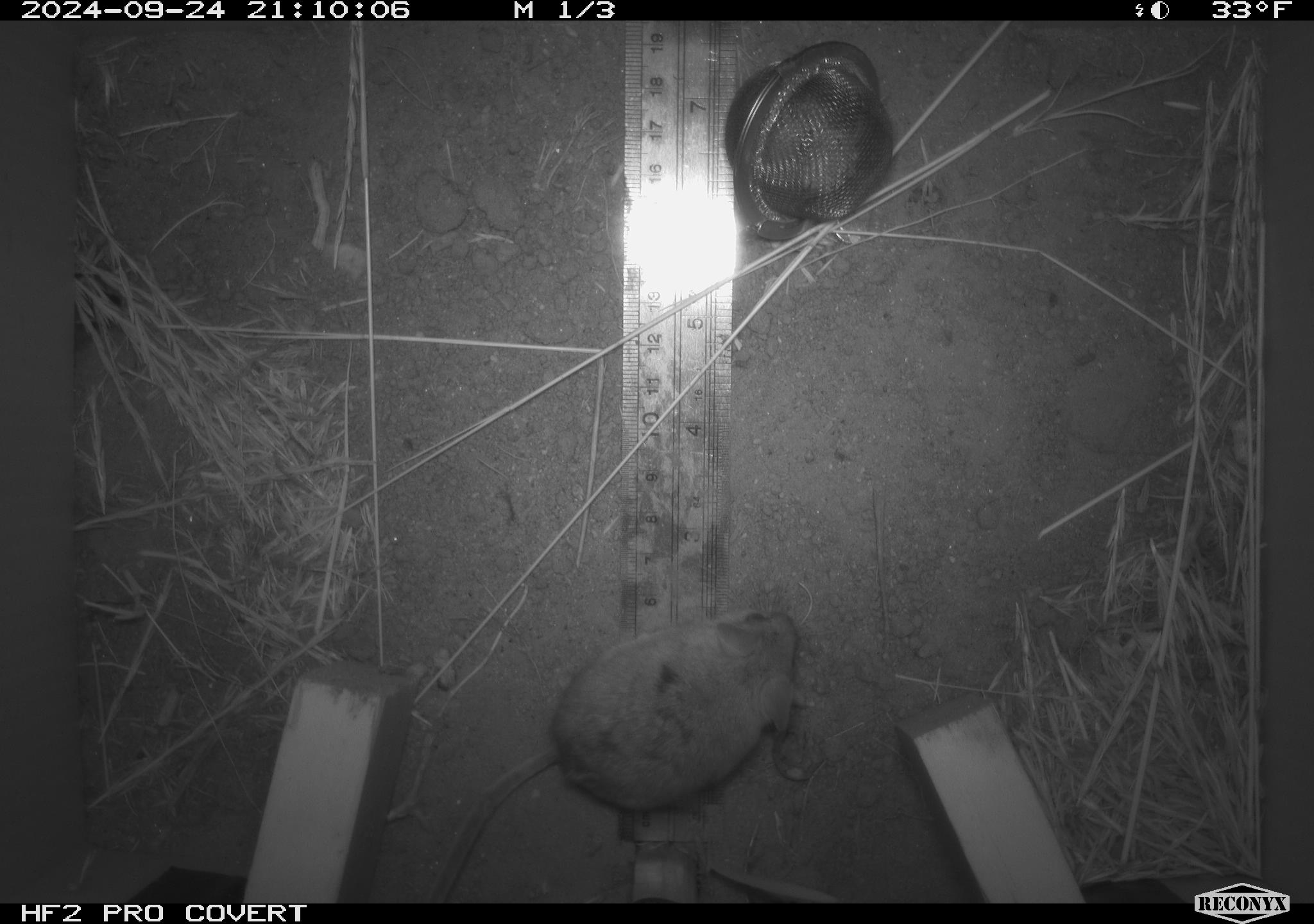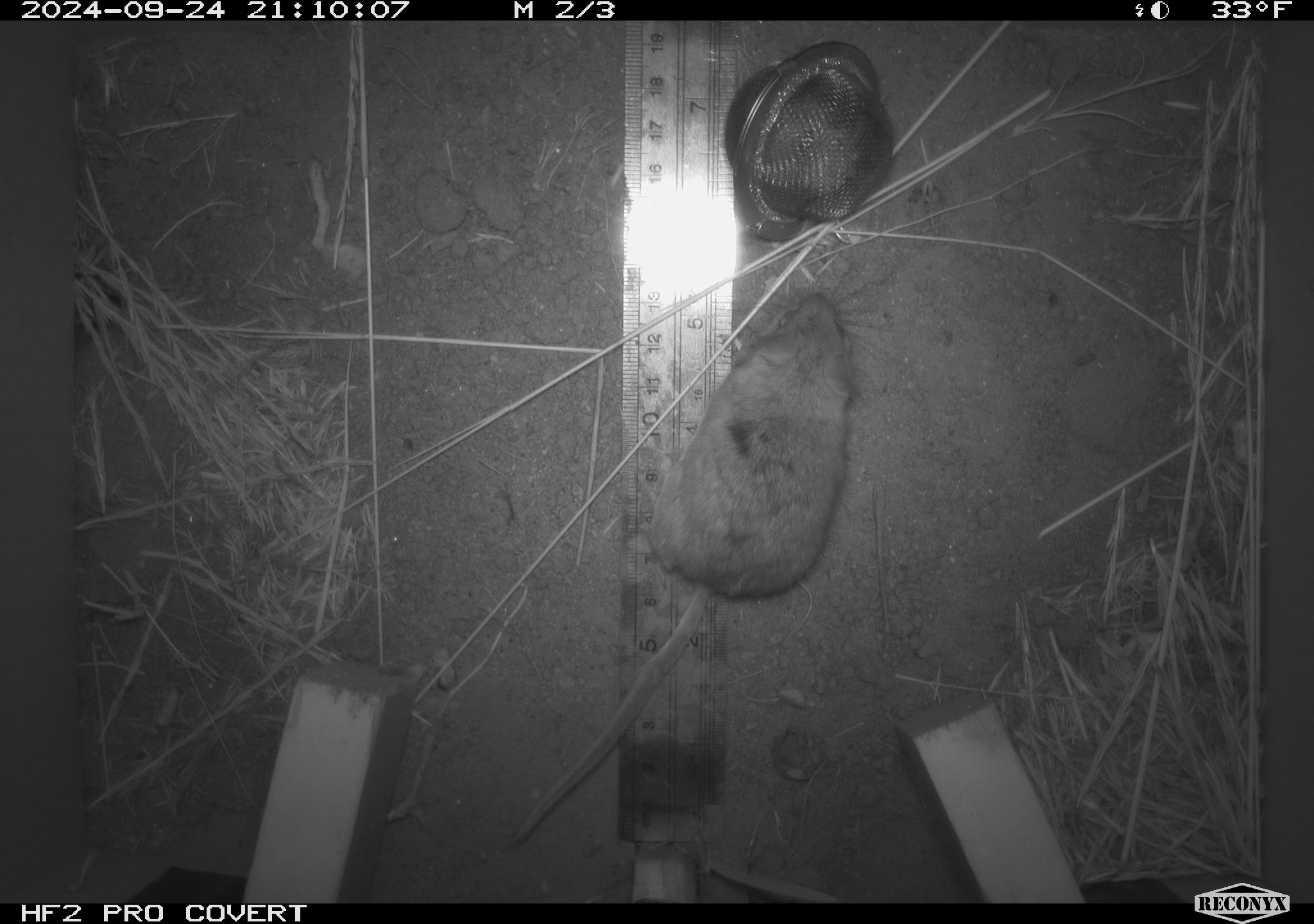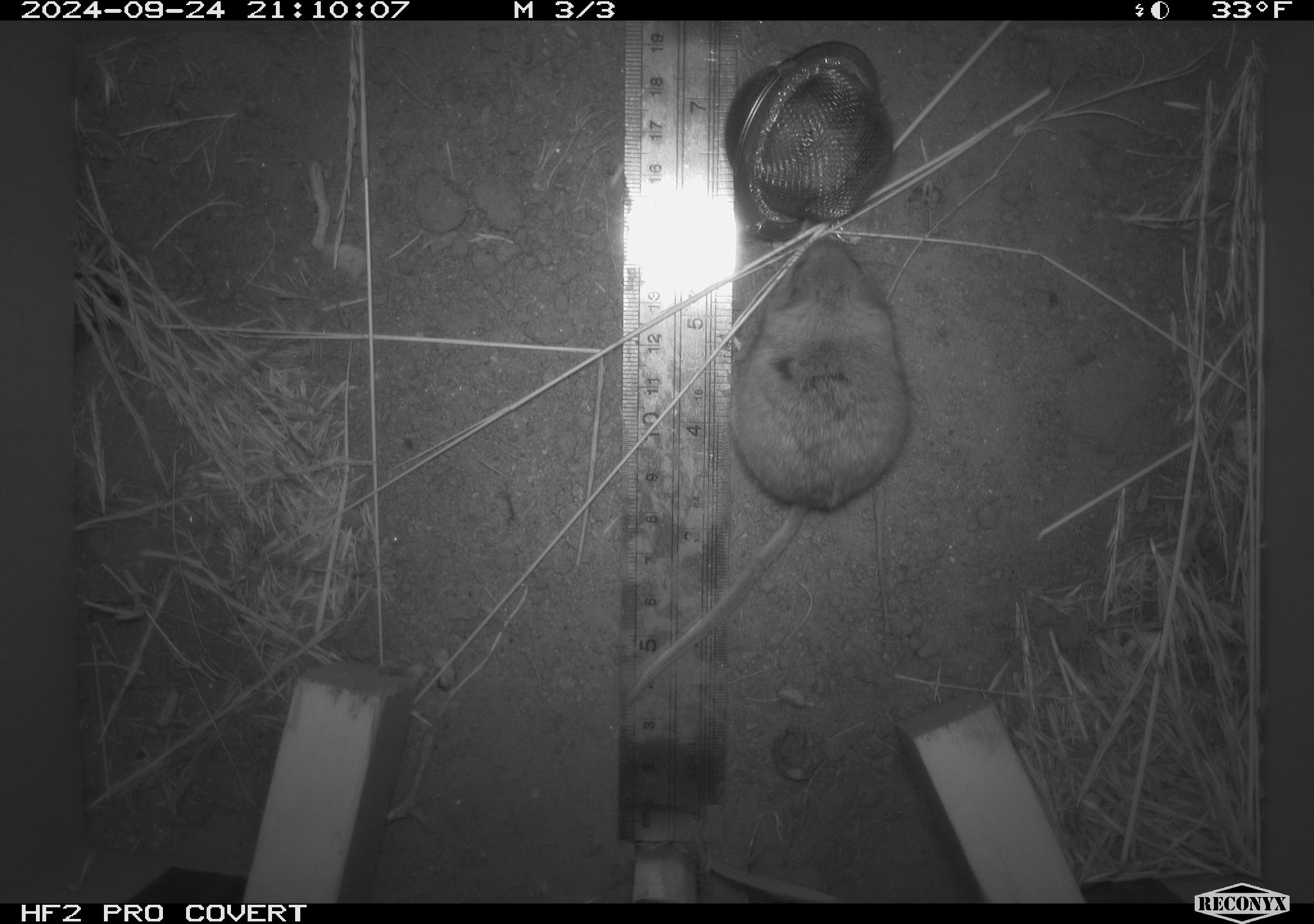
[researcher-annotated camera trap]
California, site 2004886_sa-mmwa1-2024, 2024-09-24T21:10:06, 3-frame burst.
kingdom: Animalia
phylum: Chordata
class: Mammalia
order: Rodentia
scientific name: Rodentia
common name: mouse species